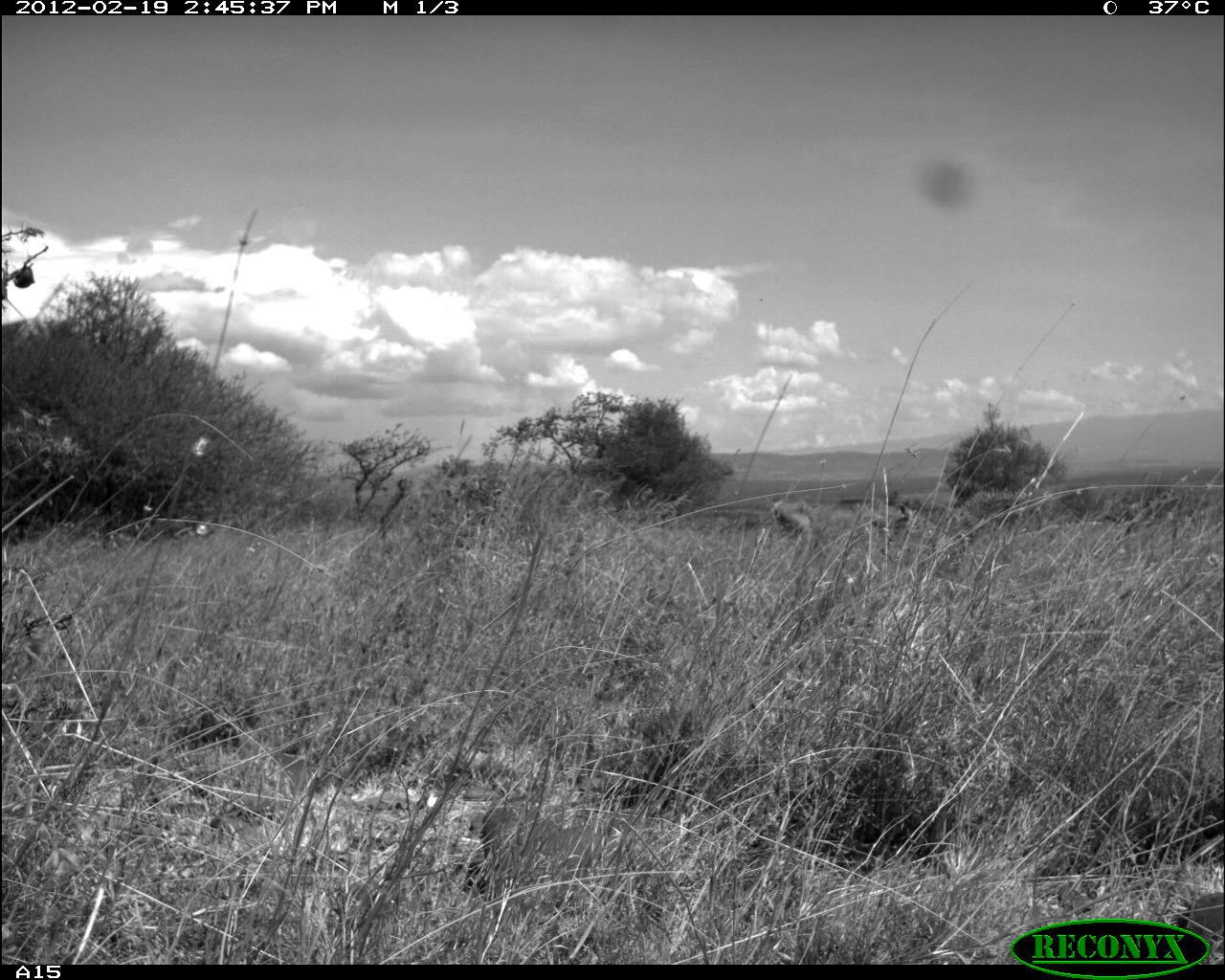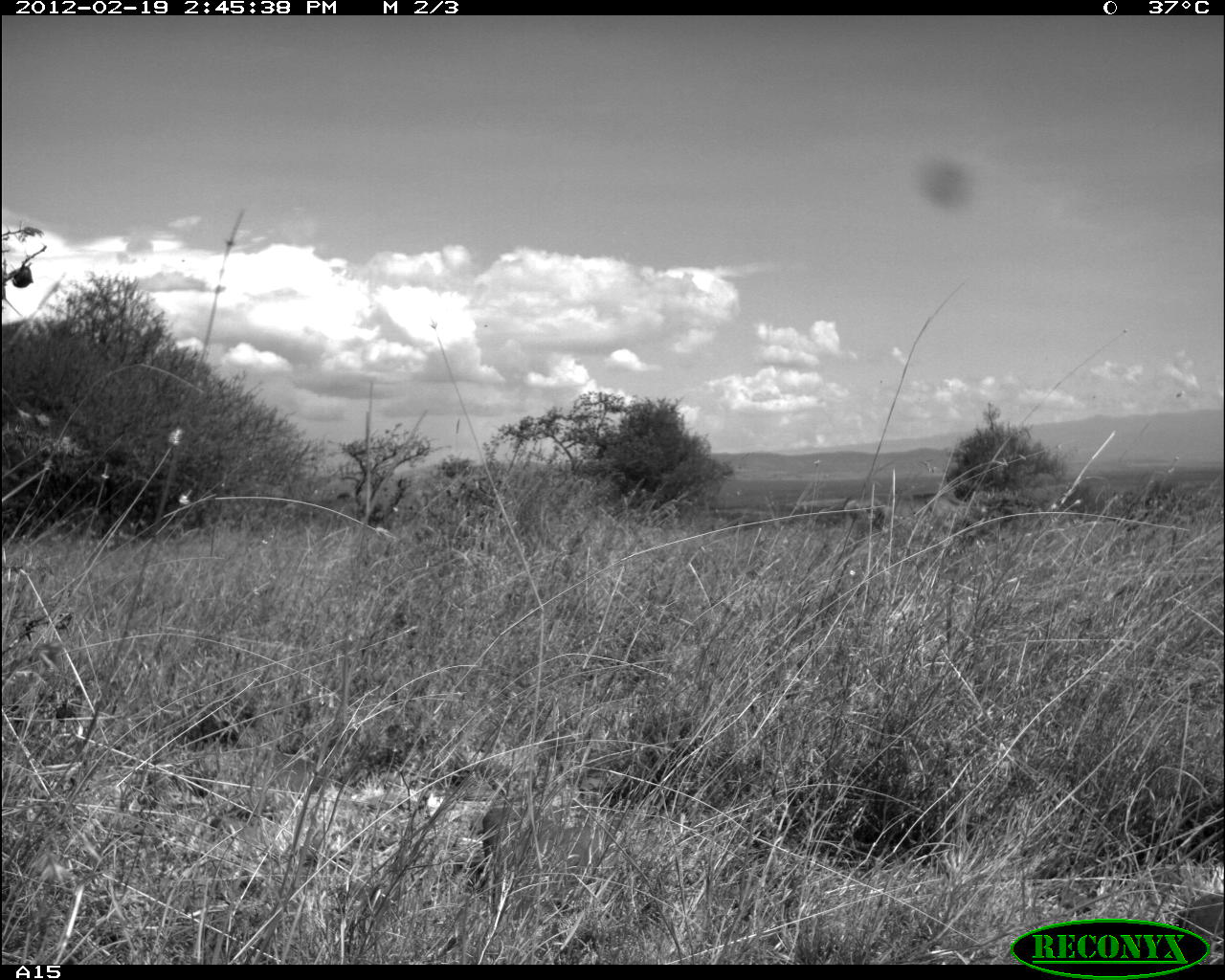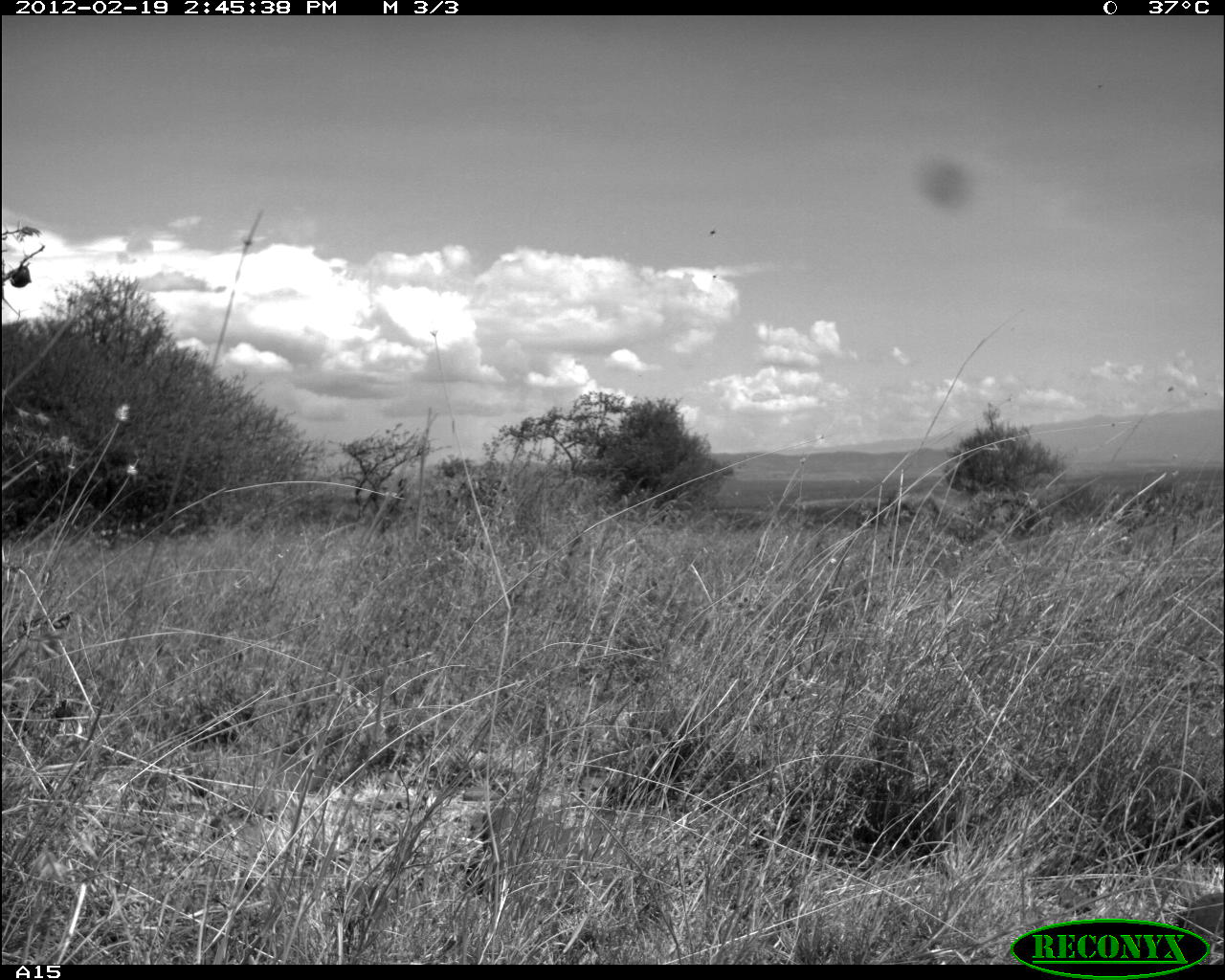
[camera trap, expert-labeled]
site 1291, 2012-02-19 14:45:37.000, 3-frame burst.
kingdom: Animalia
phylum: Chordata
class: Mammalia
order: Artiodactyla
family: Bovidae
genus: Bos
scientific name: Bos taurus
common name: domestic cattle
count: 1